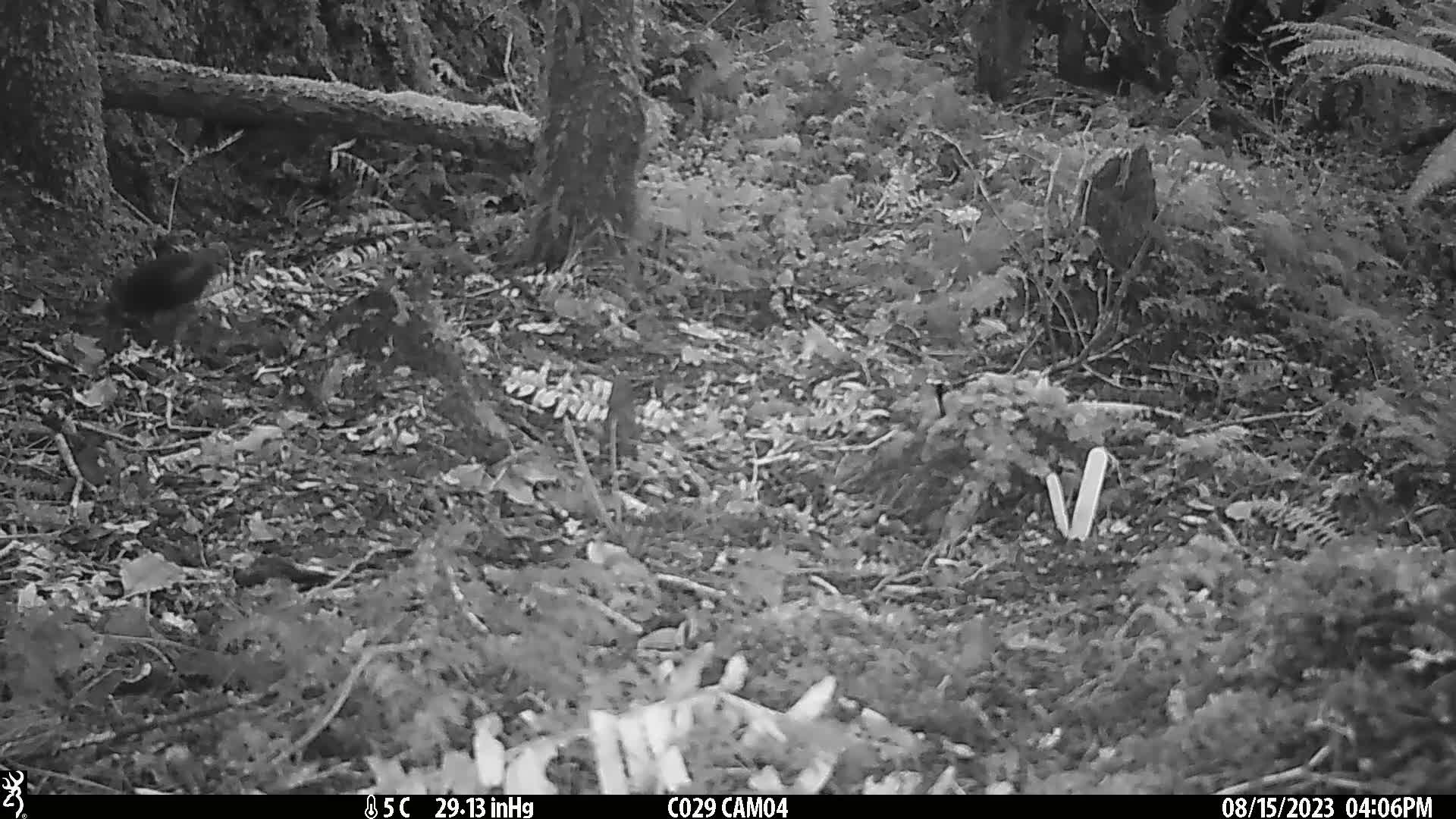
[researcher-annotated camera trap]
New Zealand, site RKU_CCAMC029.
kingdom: Animalia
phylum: Chordata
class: Aves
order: Passeriformes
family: Turdidae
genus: Turdus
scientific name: Turdus merula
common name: eurasian blackbird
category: blackbird